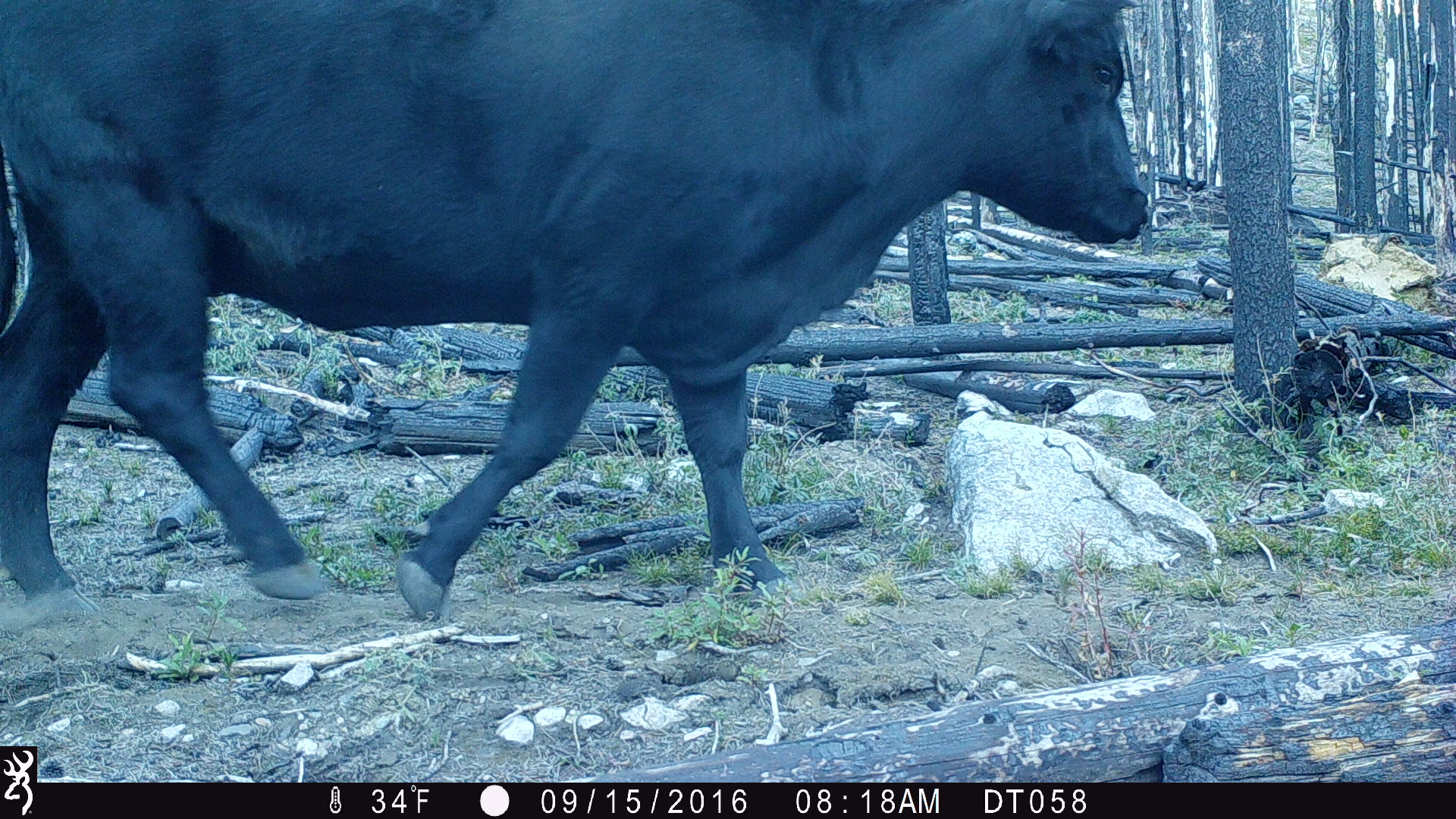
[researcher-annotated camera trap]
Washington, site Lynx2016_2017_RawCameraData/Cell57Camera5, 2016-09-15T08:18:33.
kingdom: Animalia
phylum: Chordata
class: Mammalia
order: Artiodactyla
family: Bovidae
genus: Bos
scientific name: Bos taurus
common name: domestic cattle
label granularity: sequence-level